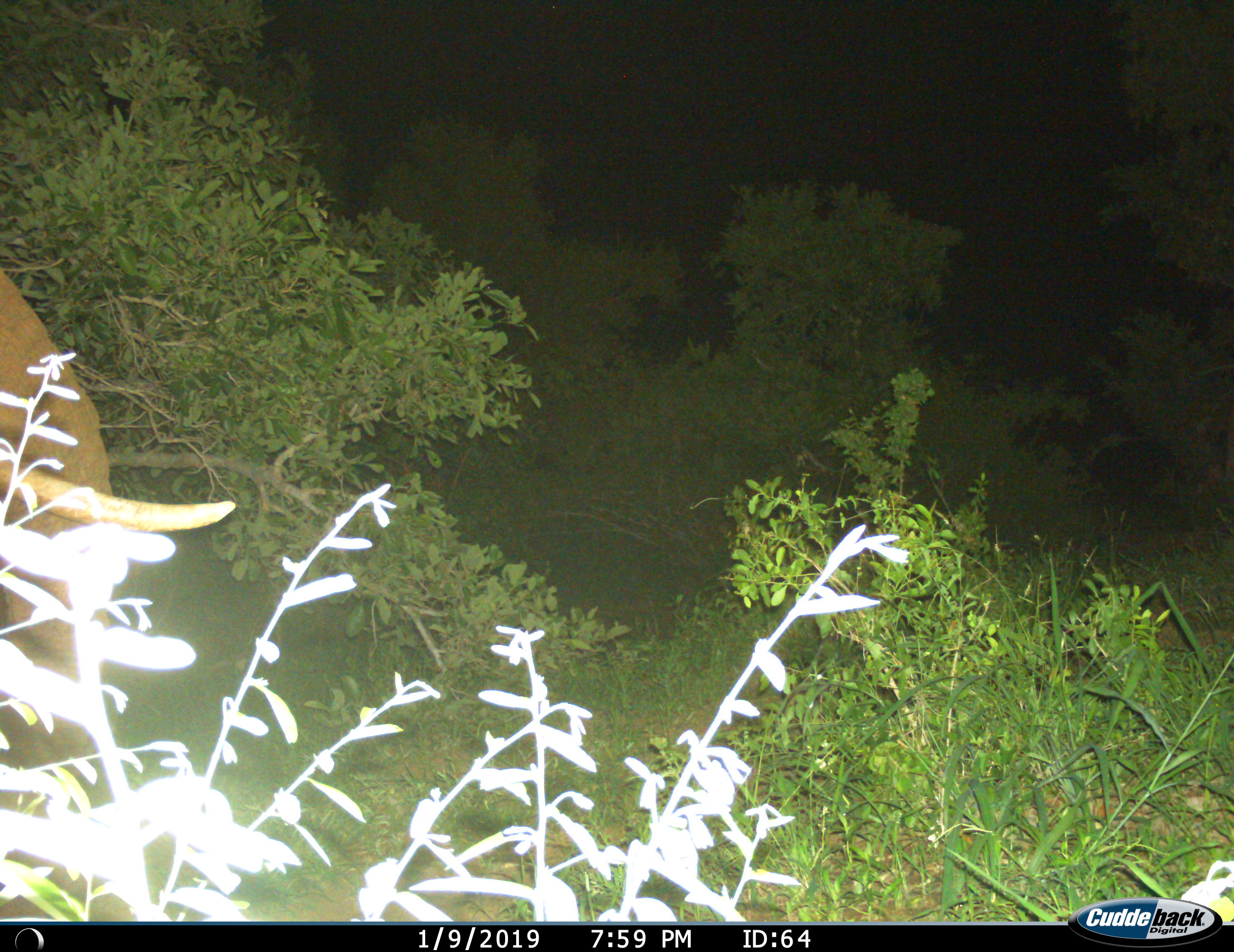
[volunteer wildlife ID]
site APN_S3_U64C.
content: unidentified animal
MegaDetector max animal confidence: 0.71